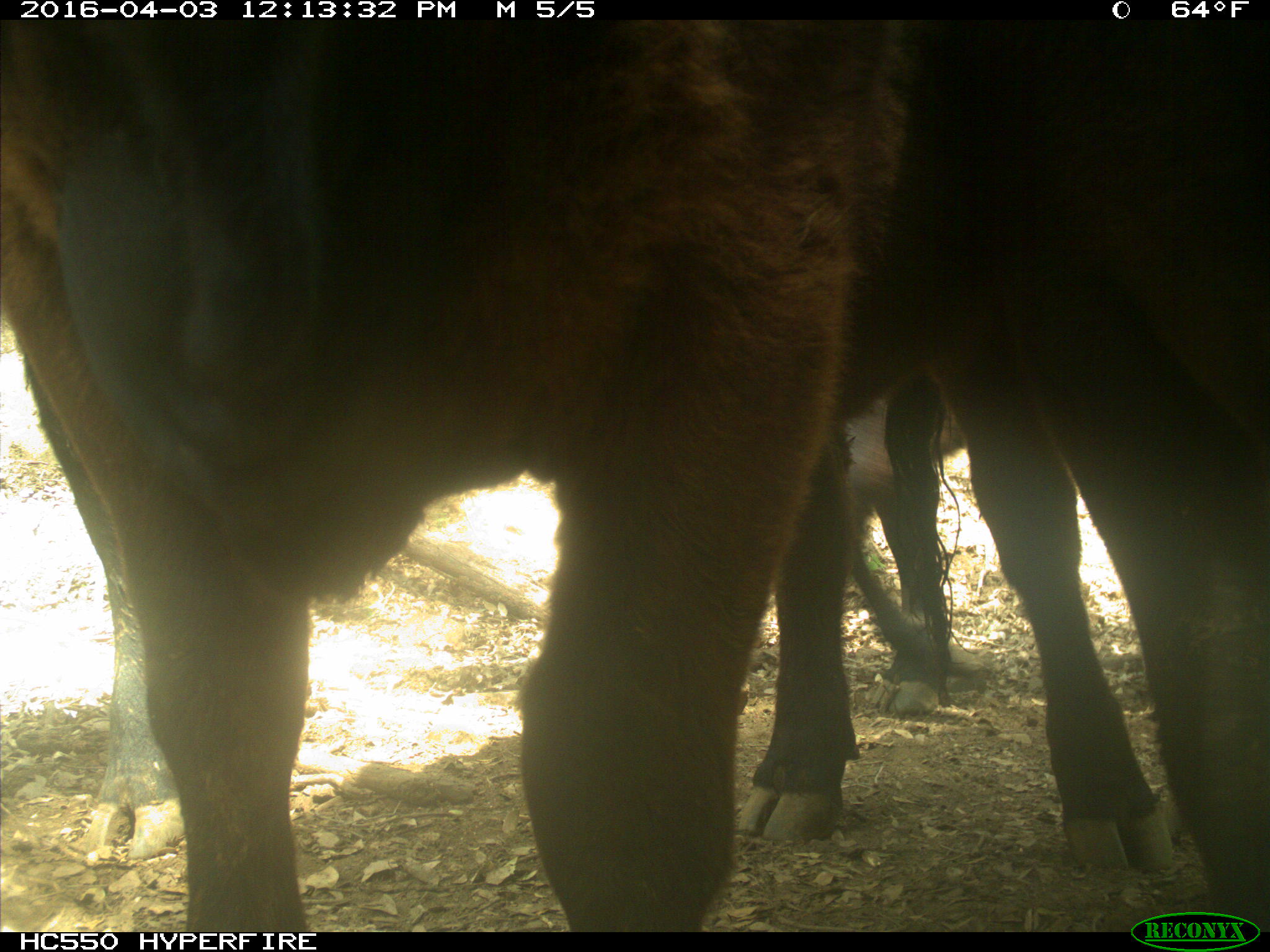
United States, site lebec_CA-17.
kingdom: Animalia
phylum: Chordata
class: Mammalia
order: Artiodactyla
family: Bovidae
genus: Bos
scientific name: Bos taurus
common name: domestic cow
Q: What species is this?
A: Bos taurus (domestic cow).